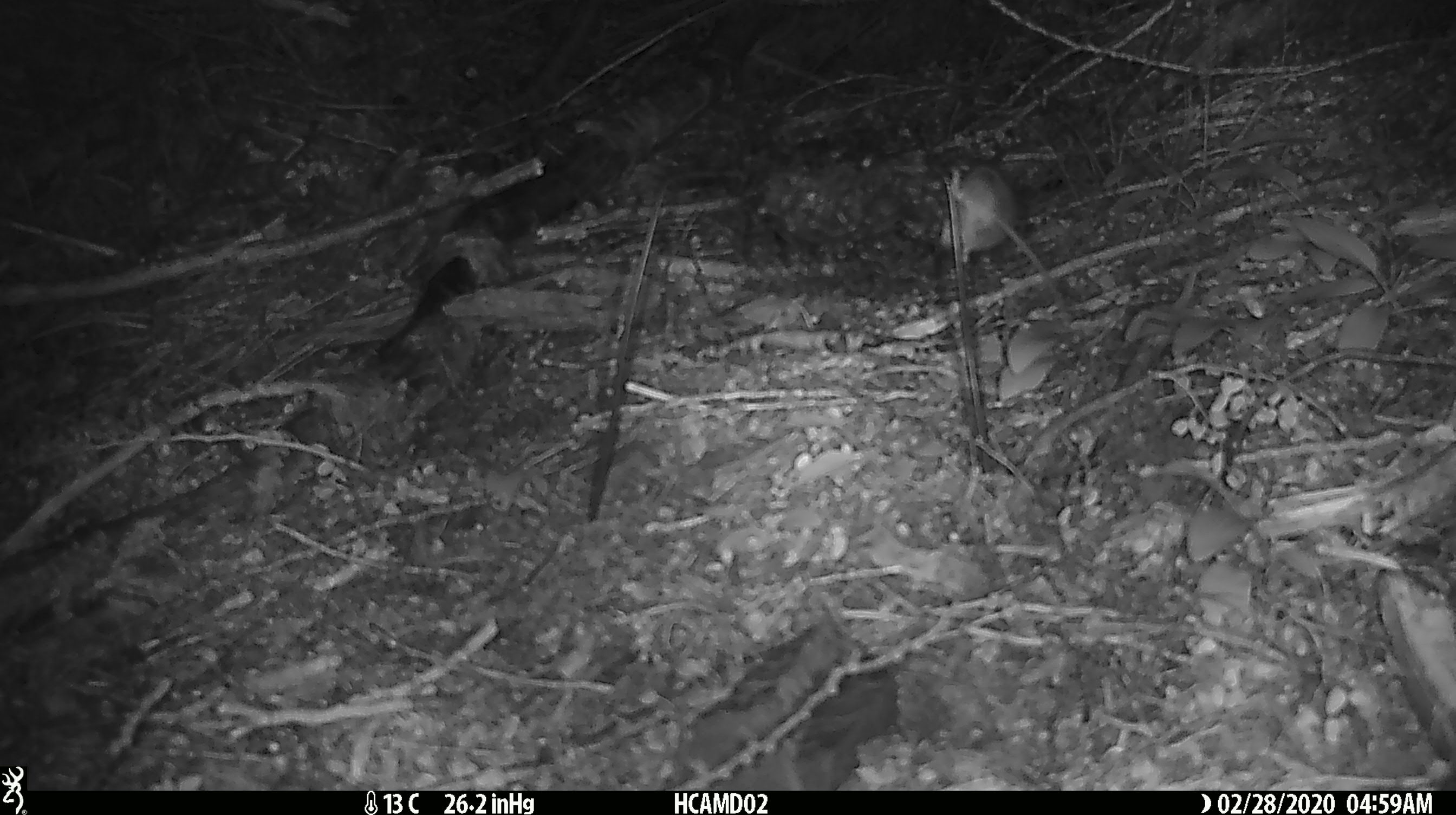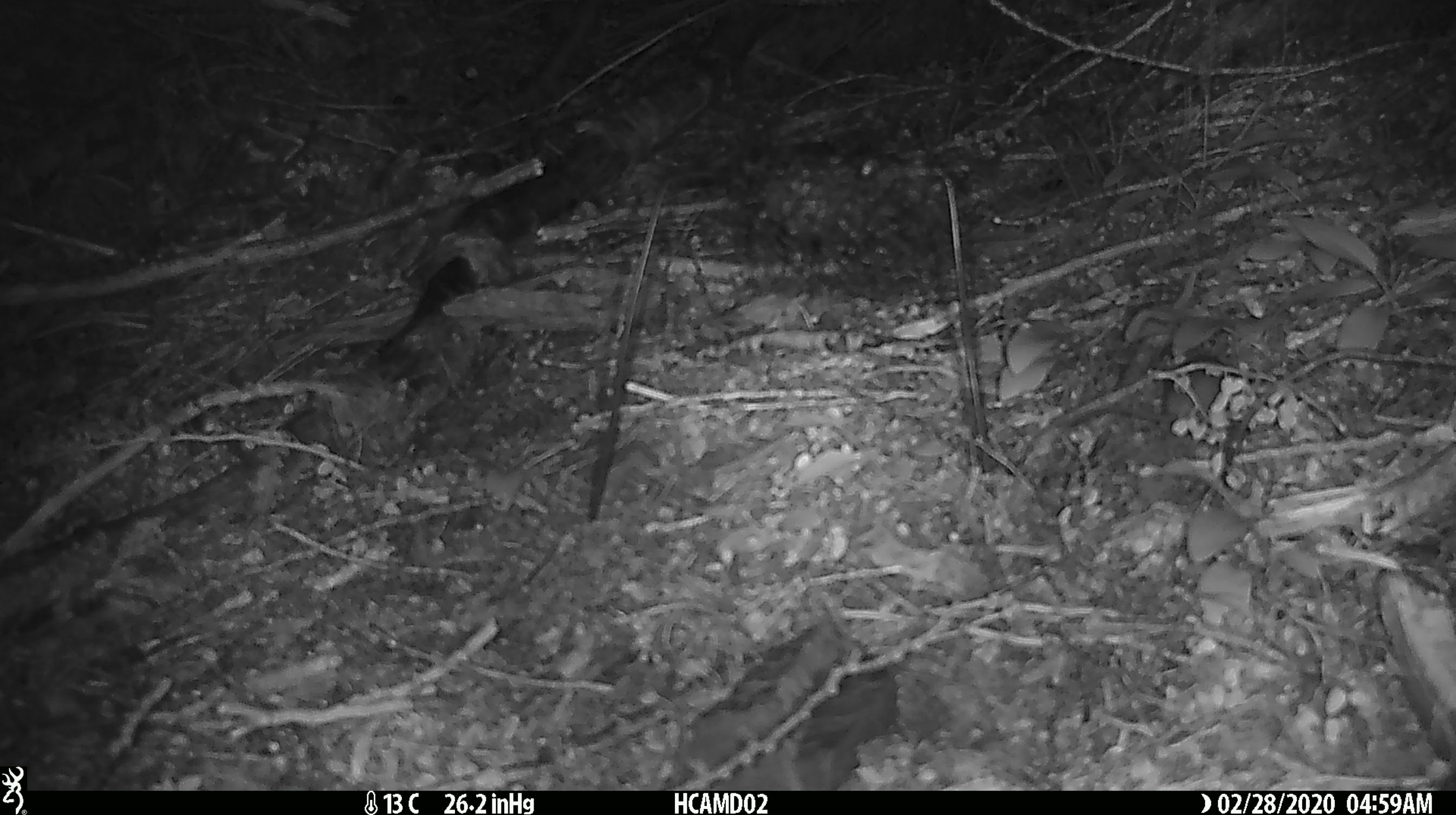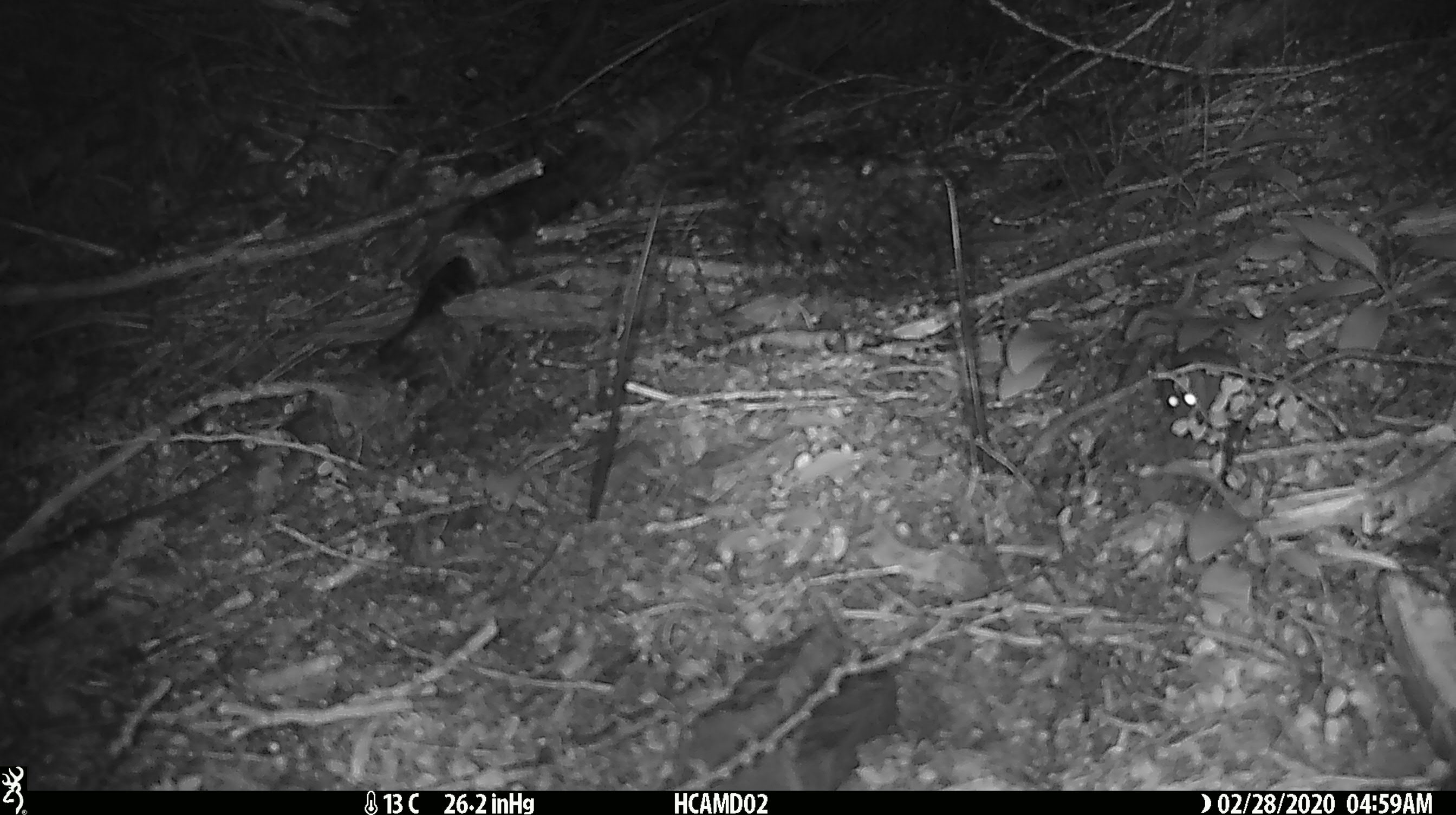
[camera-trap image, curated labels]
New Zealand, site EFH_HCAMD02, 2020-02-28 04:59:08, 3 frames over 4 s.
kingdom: Animalia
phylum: Chordata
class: Mammalia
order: Rodentia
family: Muridae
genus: Mus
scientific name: Mus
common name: mouse